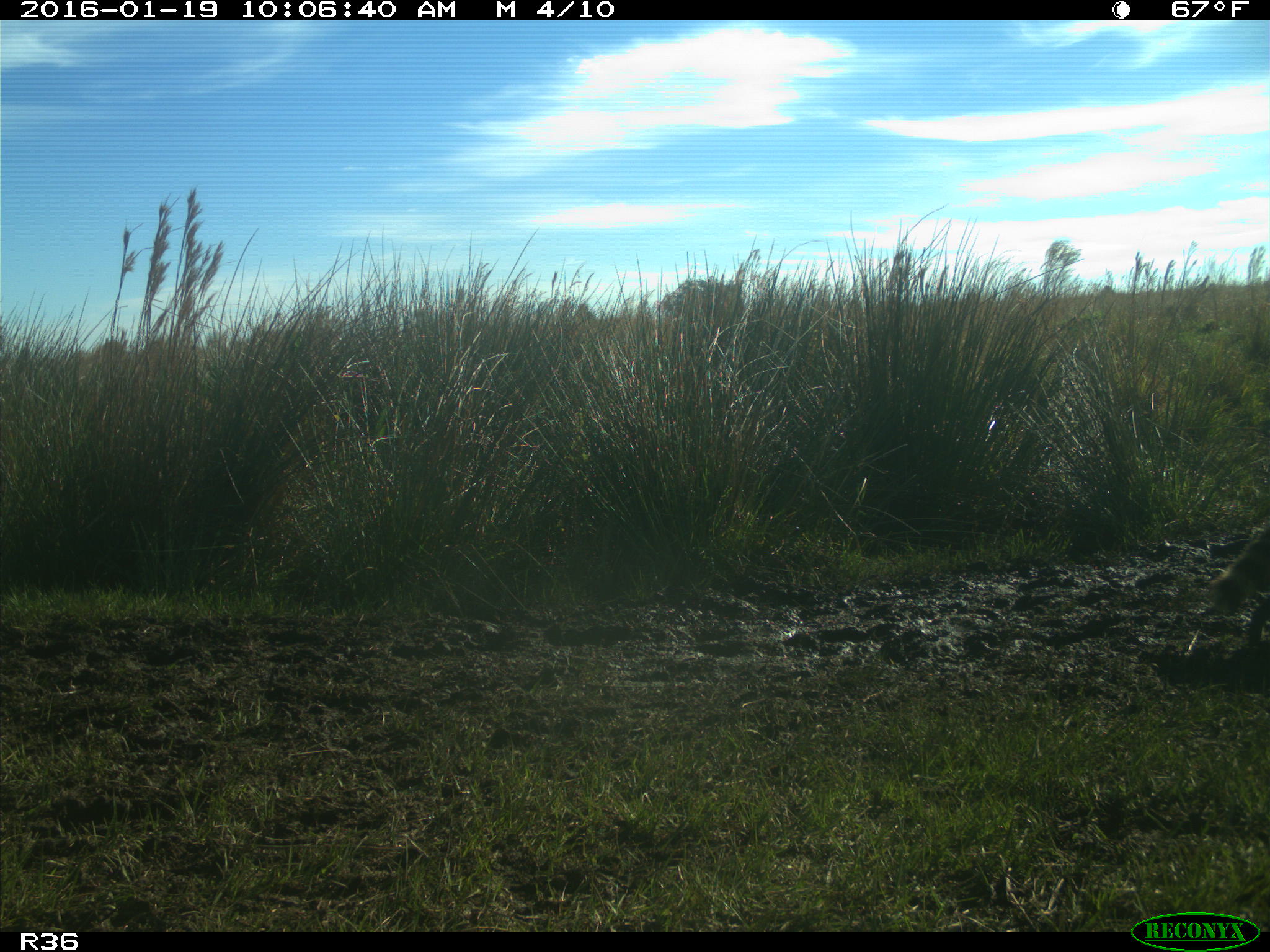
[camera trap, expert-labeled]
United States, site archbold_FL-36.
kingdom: Animalia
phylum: Chordata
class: Mammalia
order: Carnivora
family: Procyonidae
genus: Procyon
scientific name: Procyon lotor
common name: common raccoon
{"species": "Procyon lotor (common raccoon)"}